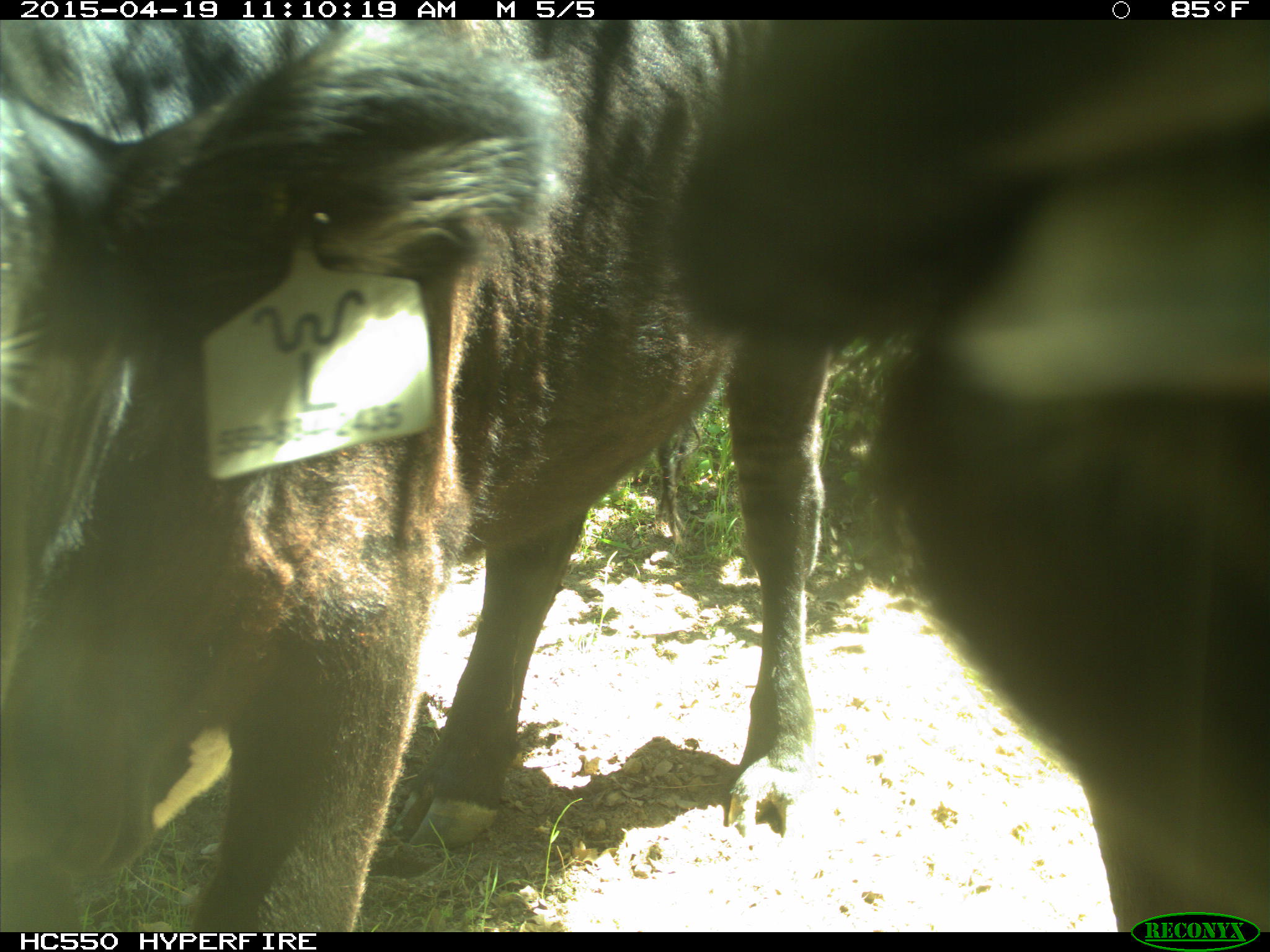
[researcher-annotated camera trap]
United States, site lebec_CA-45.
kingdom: Animalia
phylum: Chordata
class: Mammalia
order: Artiodactyla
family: Bovidae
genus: Bos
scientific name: Bos taurus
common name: domestic cow